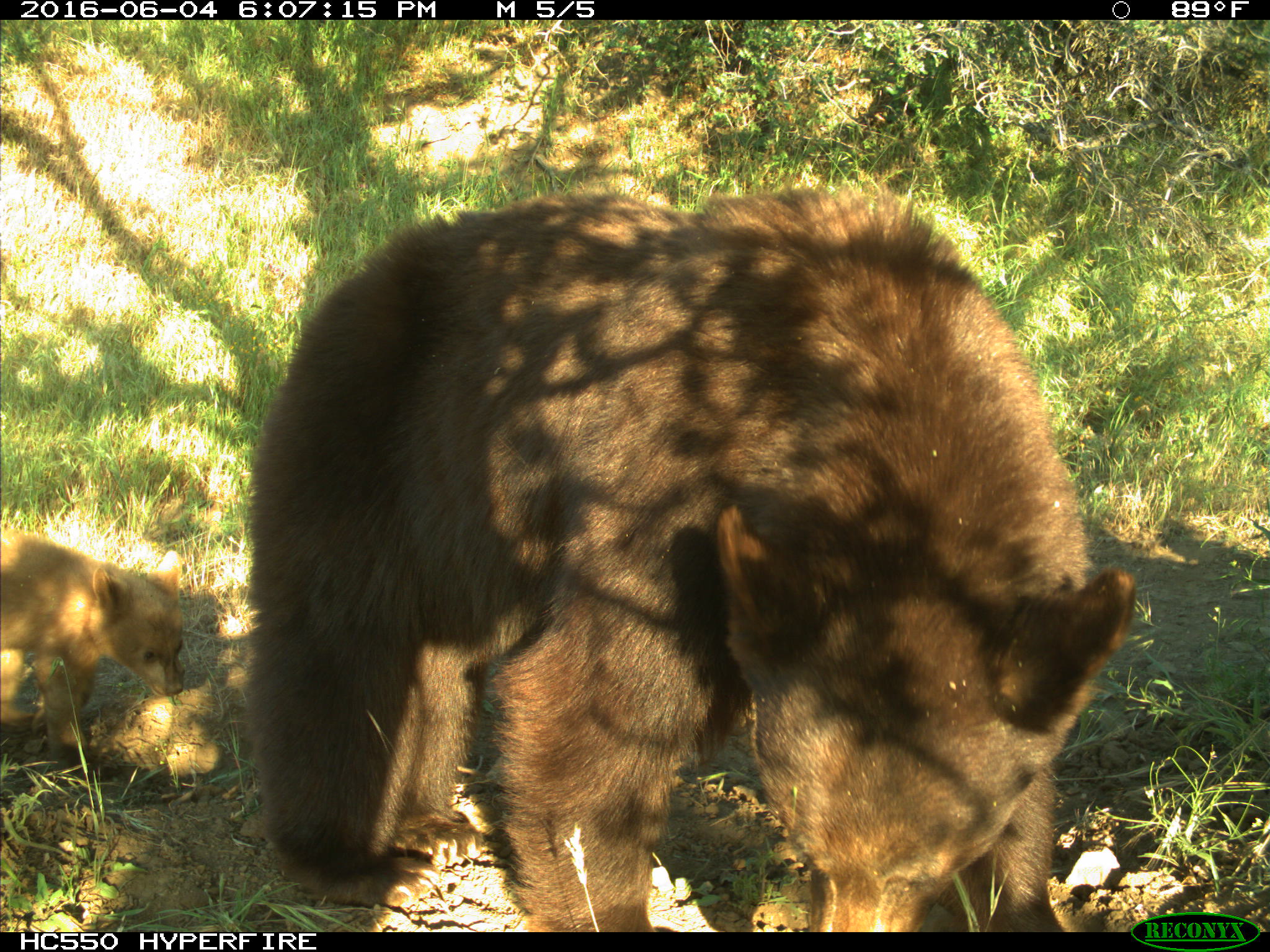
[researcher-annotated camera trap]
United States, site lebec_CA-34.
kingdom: Animalia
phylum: Chordata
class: Mammalia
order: Carnivora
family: Ursidae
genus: Ursus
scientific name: Ursus americanus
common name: american black bear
Ursus americanus (american black bear).